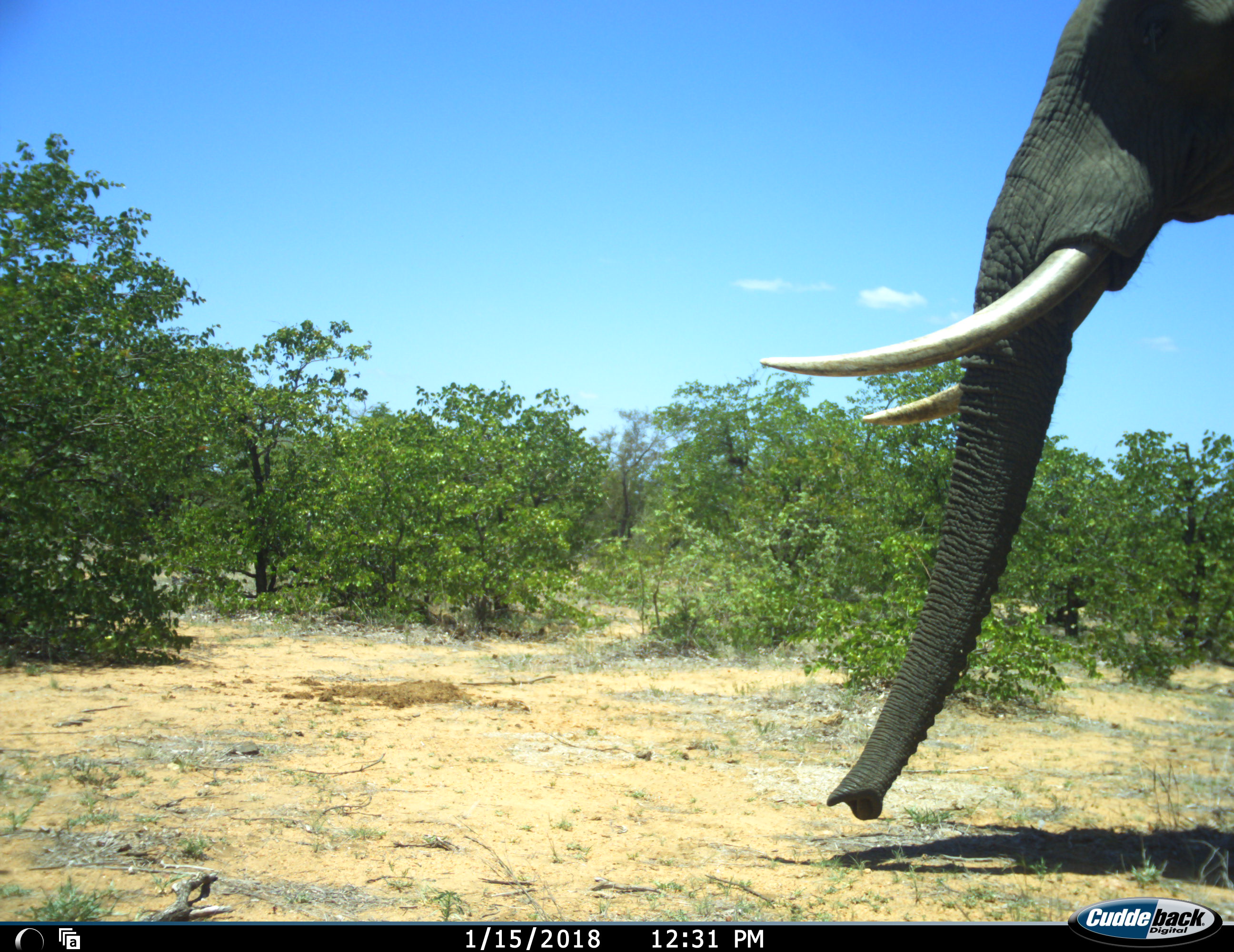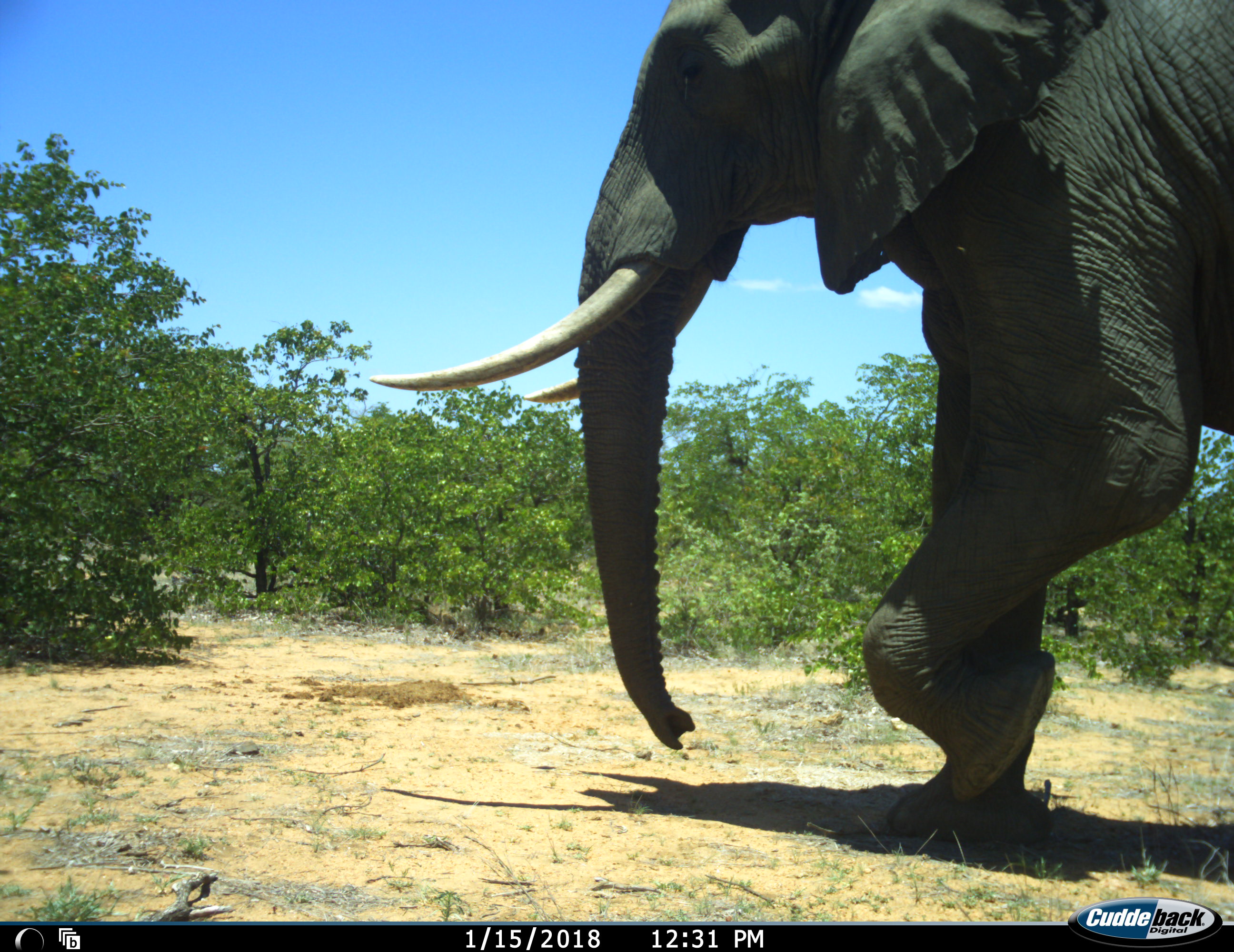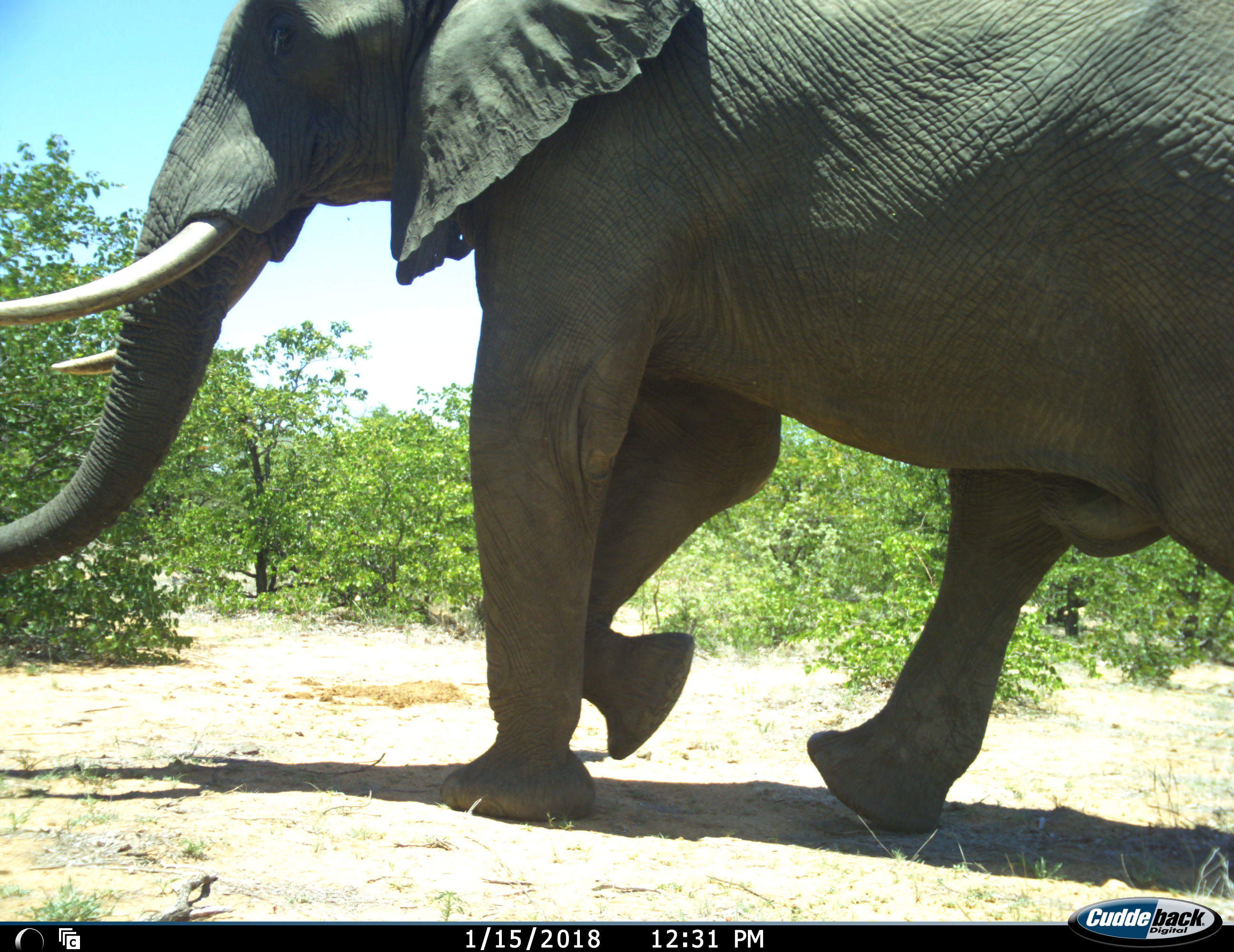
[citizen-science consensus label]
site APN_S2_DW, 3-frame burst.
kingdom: Animalia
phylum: Chordata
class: Mammalia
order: Proboscidea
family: Elephantidae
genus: Loxodonta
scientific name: Loxodonta africana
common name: african bush elephant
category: elephant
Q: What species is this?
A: Elephant (african bush elephant) (Loxodonta africana).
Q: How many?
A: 1.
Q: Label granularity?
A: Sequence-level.